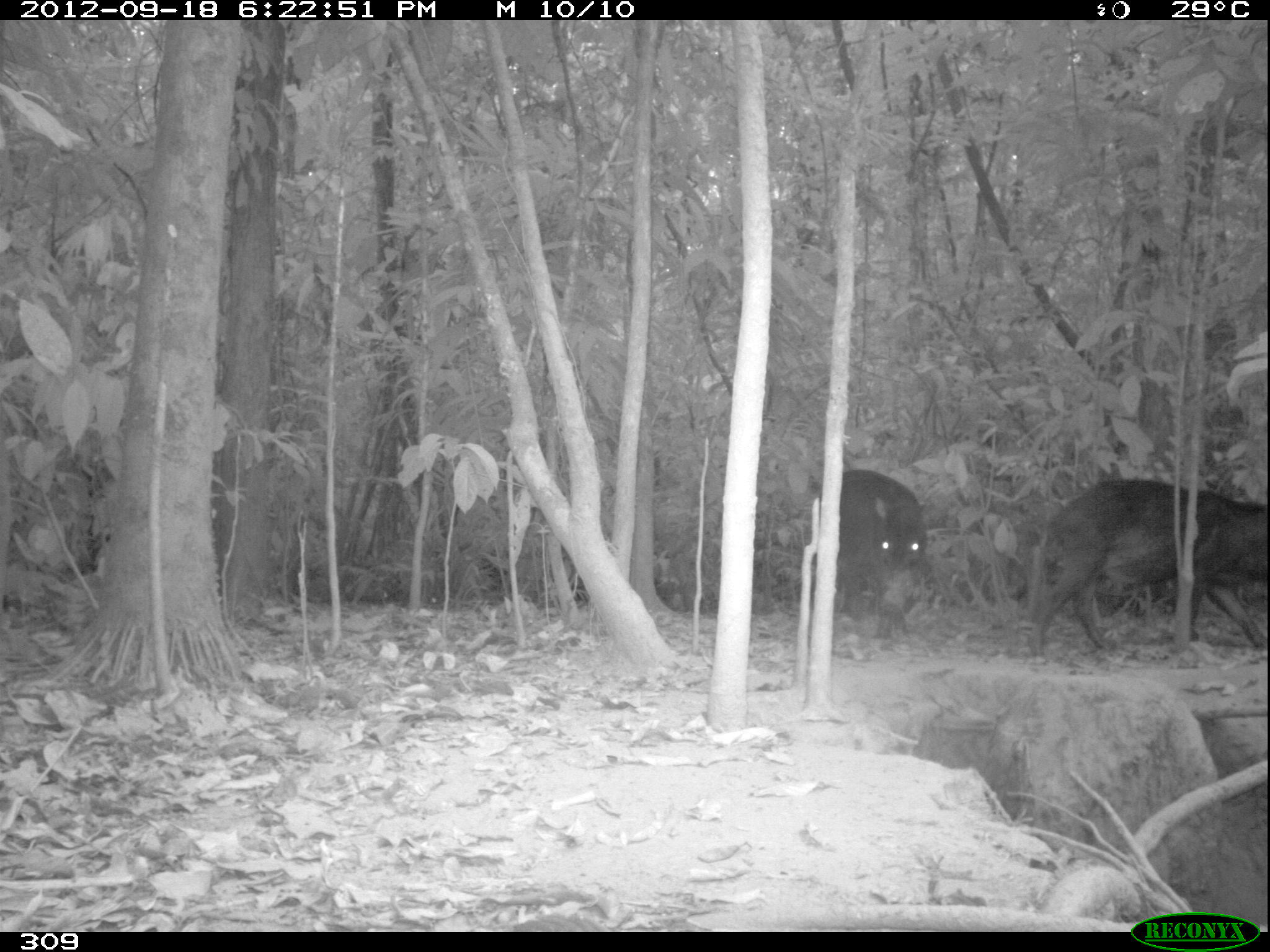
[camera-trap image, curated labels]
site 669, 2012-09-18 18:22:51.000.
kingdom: Animalia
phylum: Chordata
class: Mammalia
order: Artiodactyla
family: Tayassuidae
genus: Tayassu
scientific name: Tayassu pecari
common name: white-lipped peccary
Tayassu pecari (white-lipped peccary).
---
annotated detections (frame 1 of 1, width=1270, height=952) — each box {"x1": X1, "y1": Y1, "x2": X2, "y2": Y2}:
tayassu pecari: {"x1": 1022, "y1": 475, "x2": 1269, "y2": 663}; {"x1": 830, "y1": 466, "x2": 928, "y2": 640}